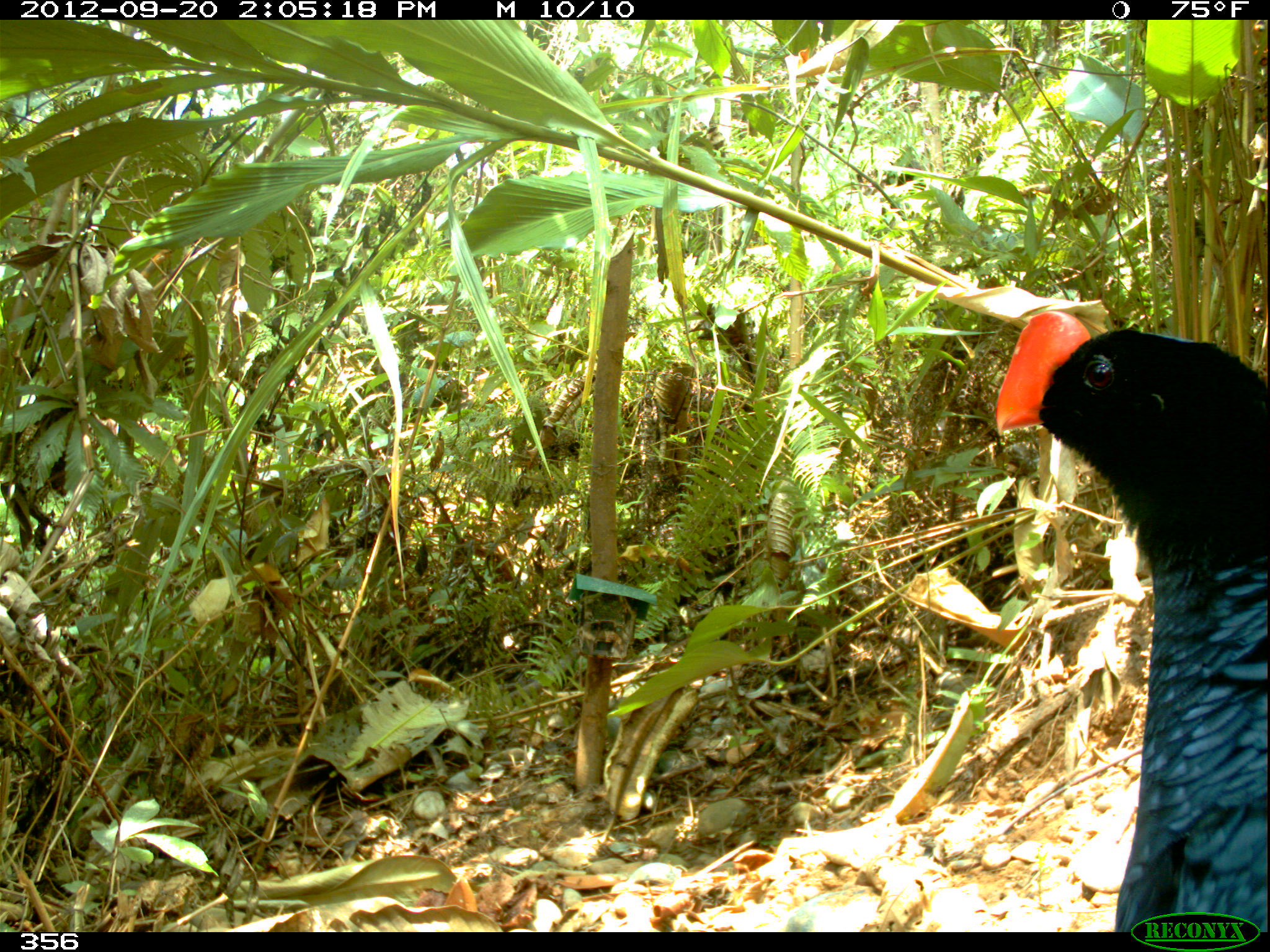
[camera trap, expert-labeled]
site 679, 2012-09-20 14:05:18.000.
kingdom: Animalia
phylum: Chordata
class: Aves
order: Galliformes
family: Cracidae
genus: Mitu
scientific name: Mitu tuberosum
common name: razor-billed curassow